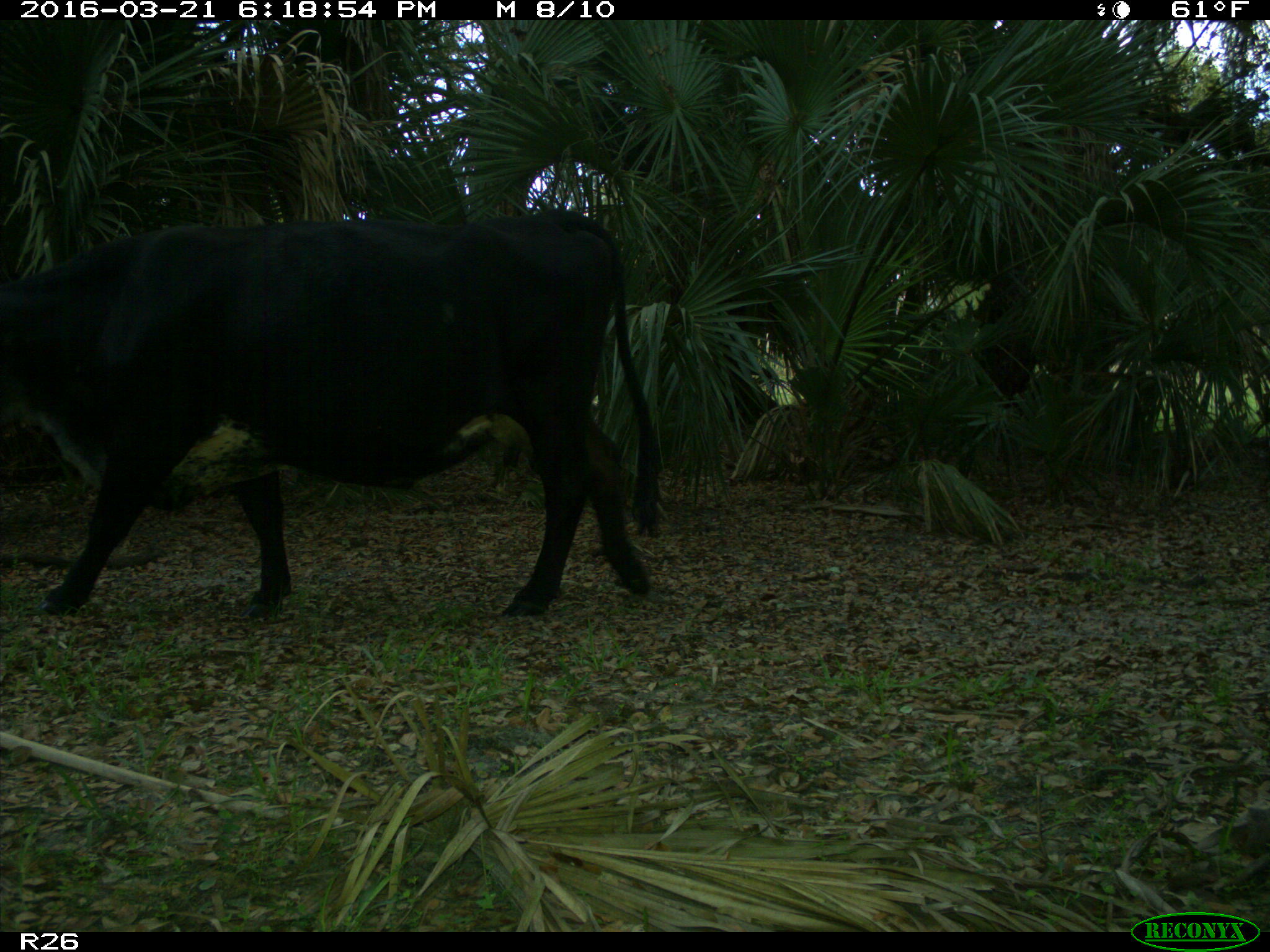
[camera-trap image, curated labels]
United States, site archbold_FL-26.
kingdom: Animalia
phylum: Chordata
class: Mammalia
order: Artiodactyla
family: Bovidae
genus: Bos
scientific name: Bos taurus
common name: domestic cow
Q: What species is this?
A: Bos taurus (domestic cow).